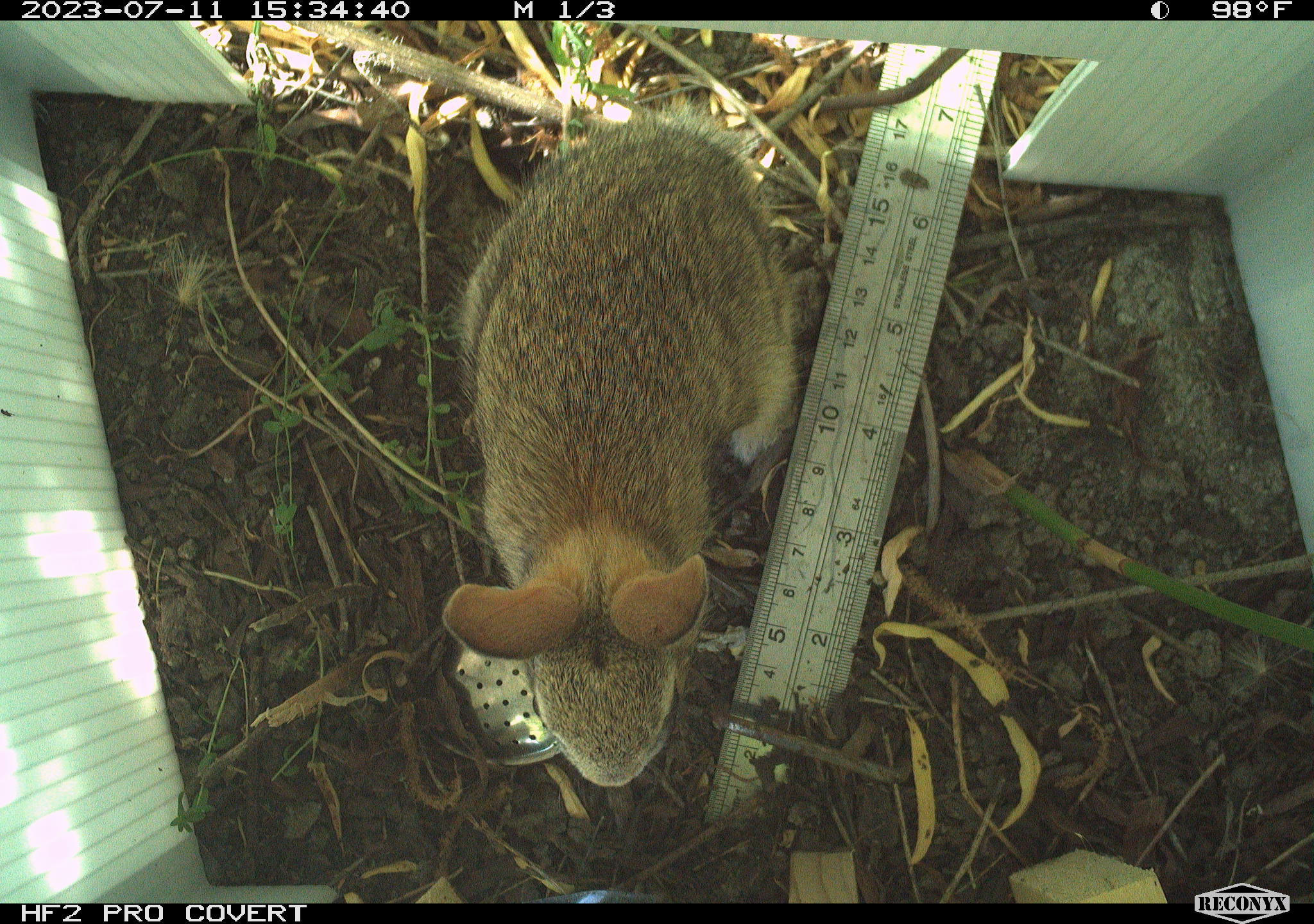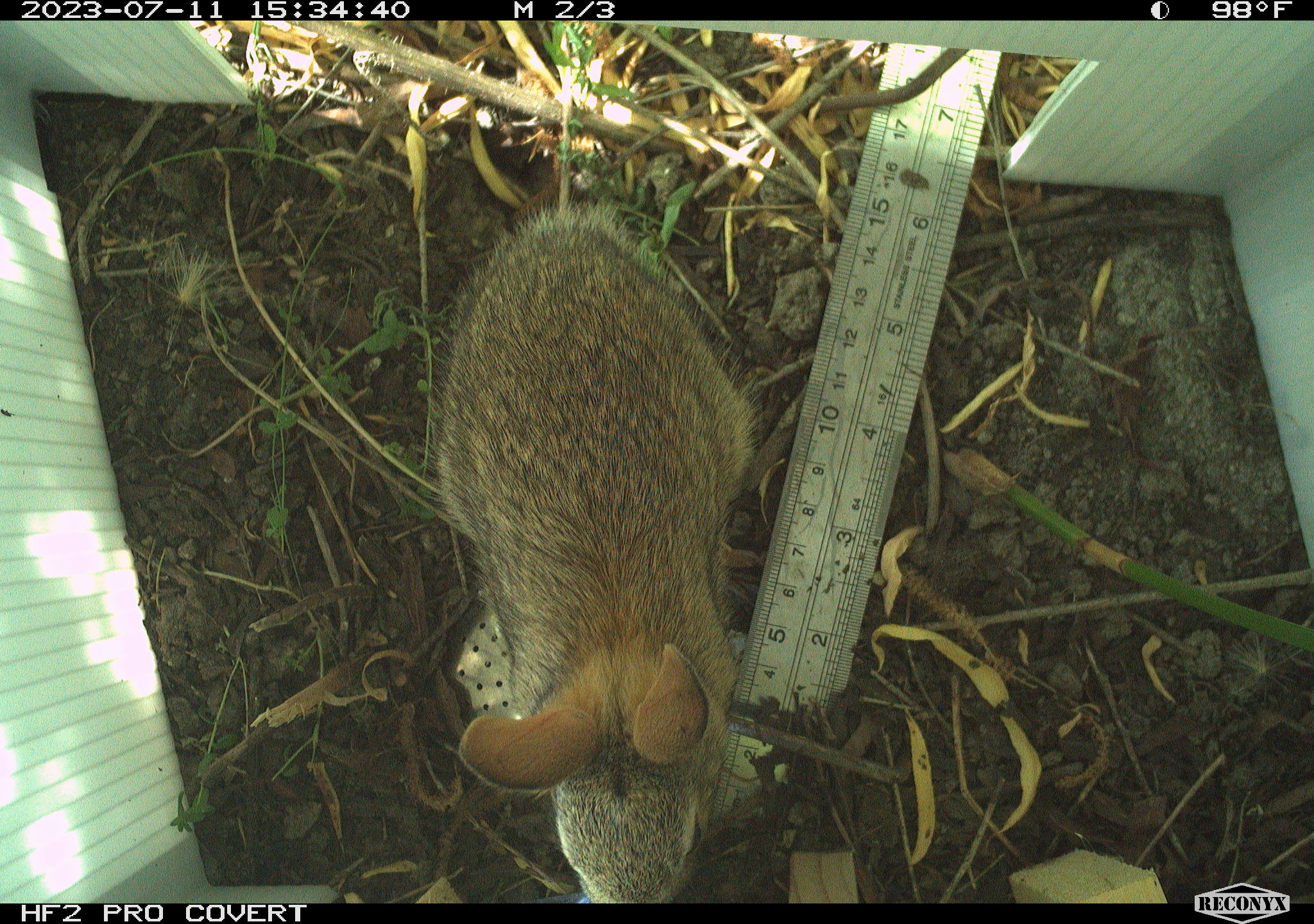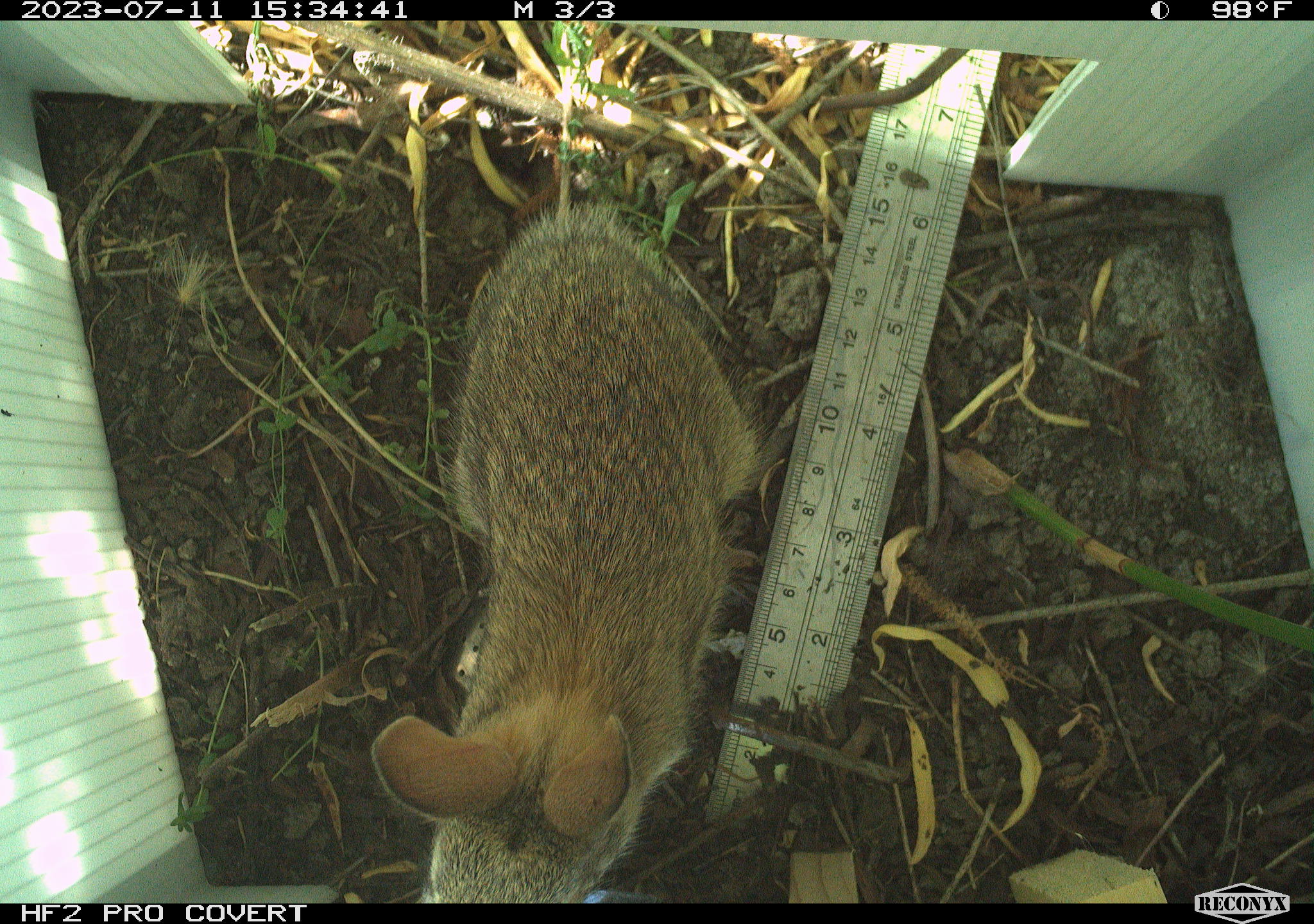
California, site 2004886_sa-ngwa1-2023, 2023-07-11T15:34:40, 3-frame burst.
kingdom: Animalia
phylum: Chordata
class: Mammalia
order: Lagomorpha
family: Leporidae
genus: Sylvilagus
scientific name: Sylvilagus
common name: cottontail rabbits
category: sylvilagus species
Sylvilagus species (cottontail rabbits) (Sylvilagus).